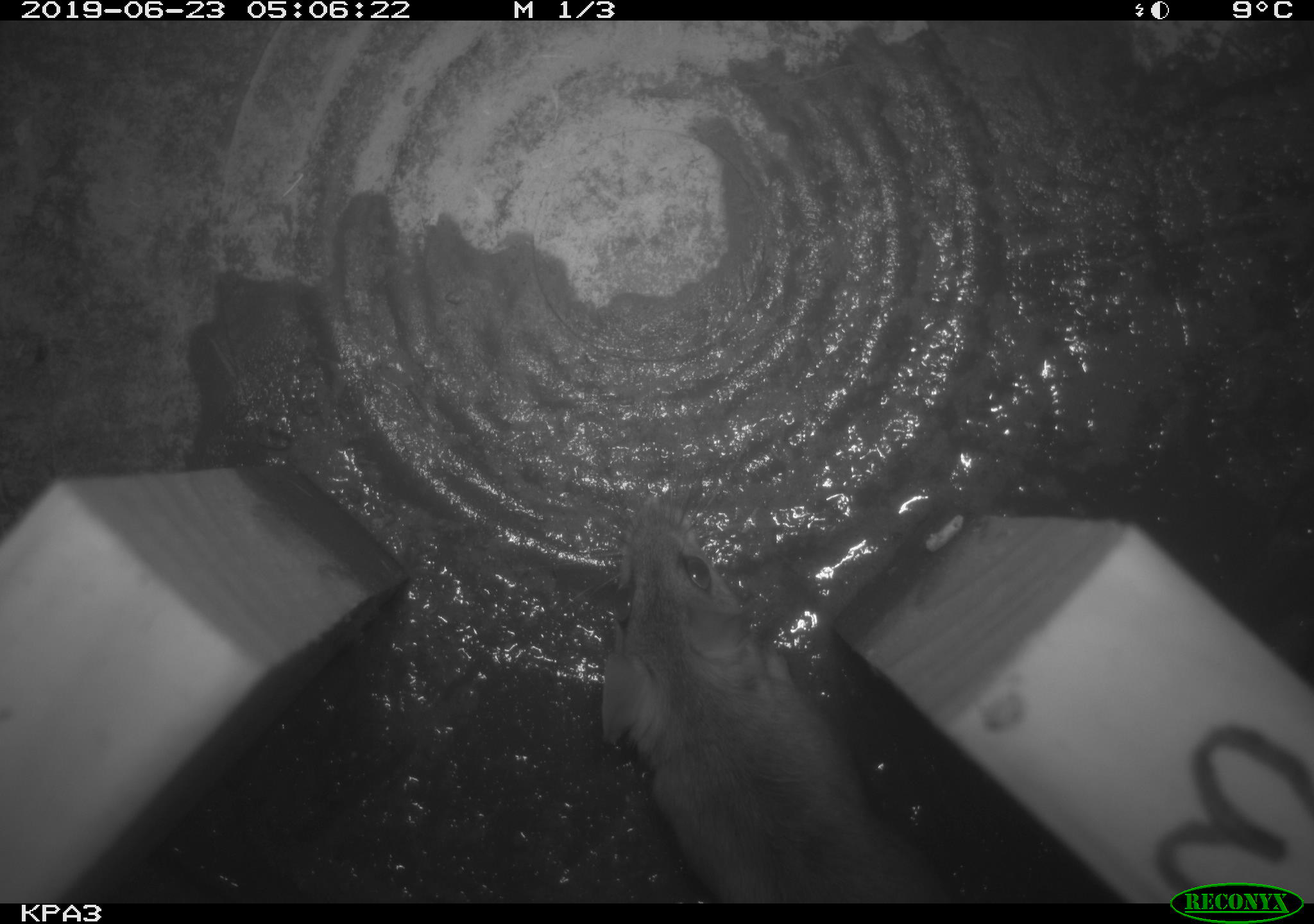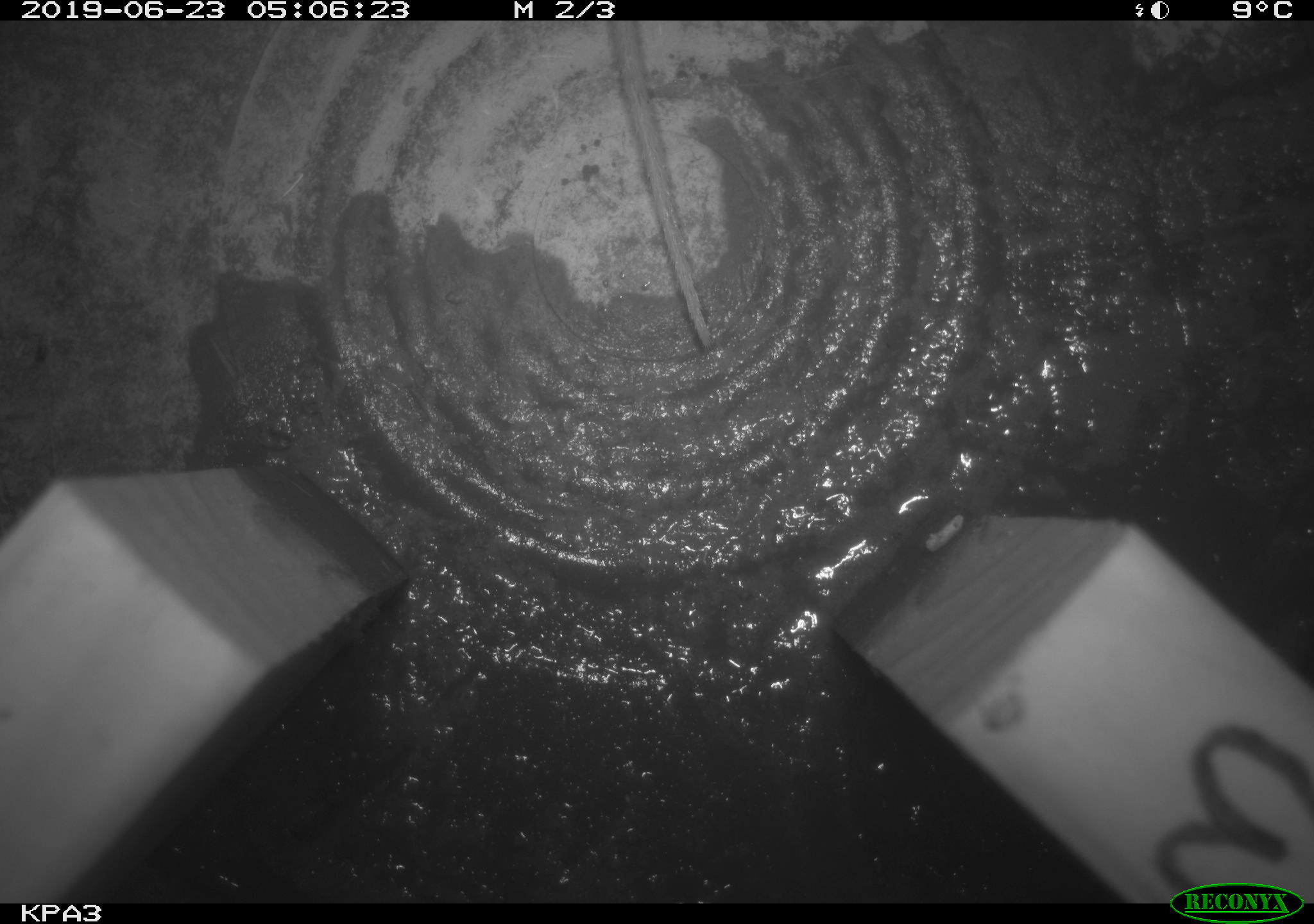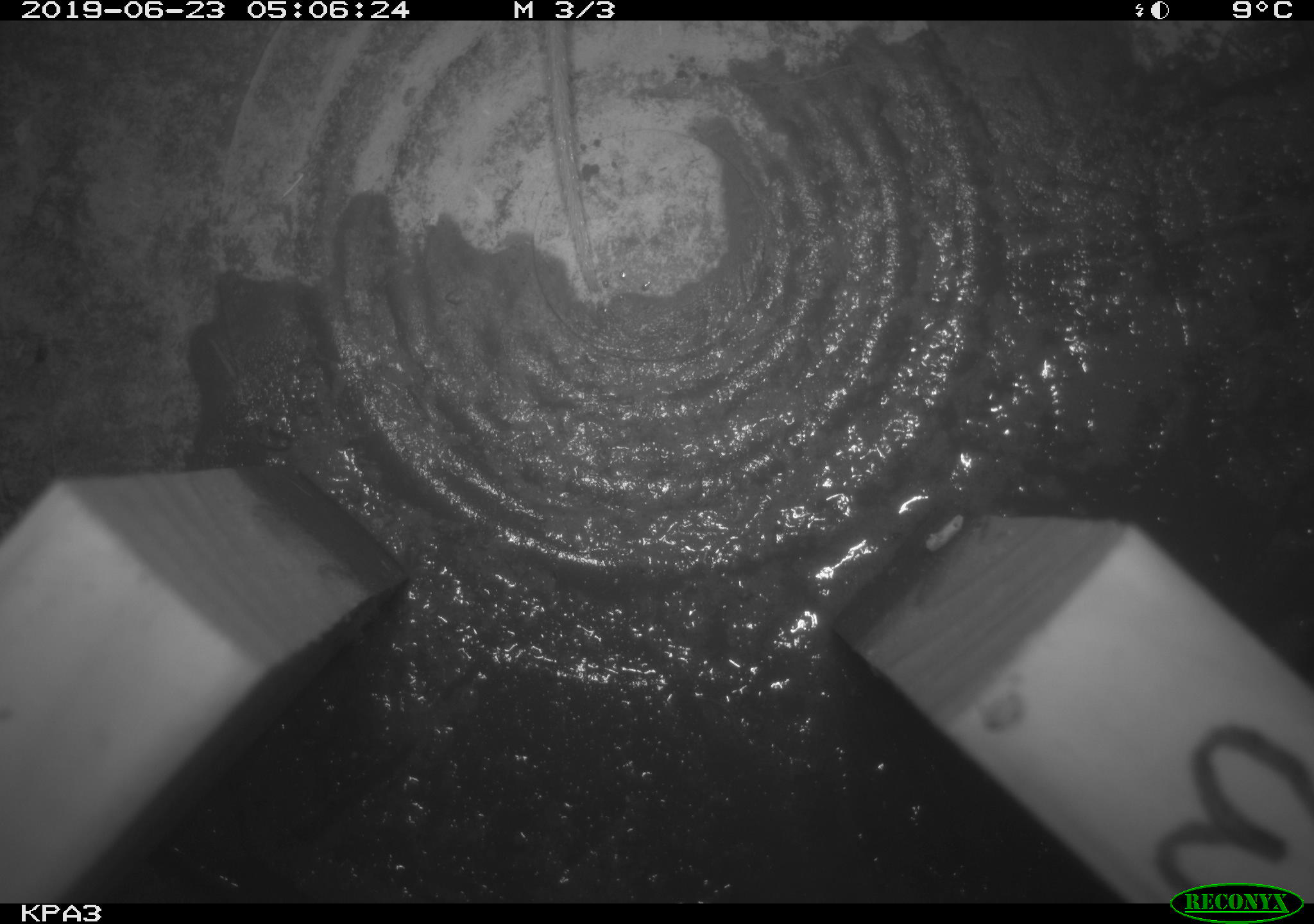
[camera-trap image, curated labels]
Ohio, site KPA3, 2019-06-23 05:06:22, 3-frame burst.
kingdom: Animalia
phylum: Chordata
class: Mammalia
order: Rodentia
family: Cricetidae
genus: Peromyscus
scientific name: Peromyscus leucopus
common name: white-footed mouse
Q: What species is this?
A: White-footed mouse (Peromyscus leucopus).